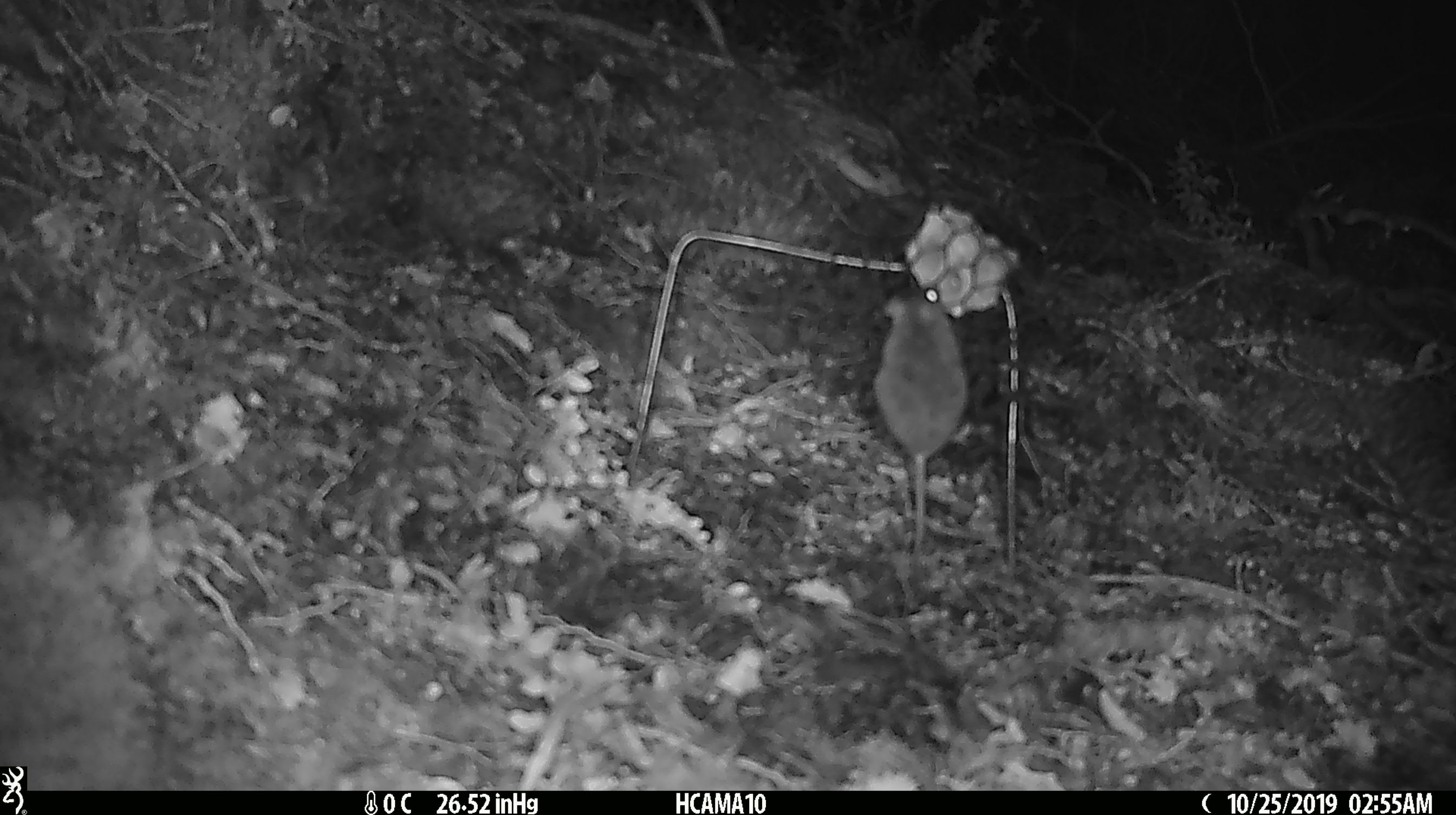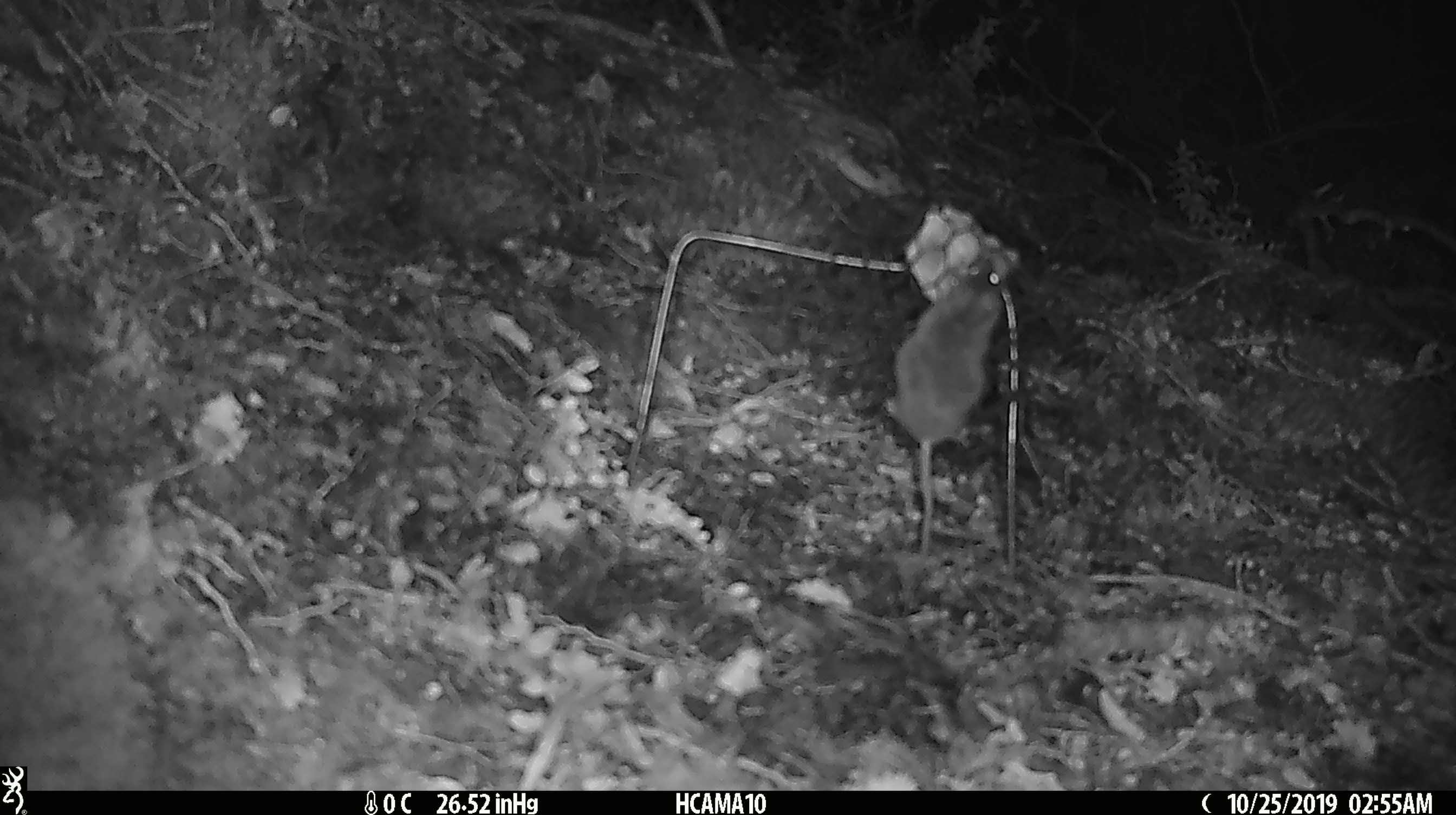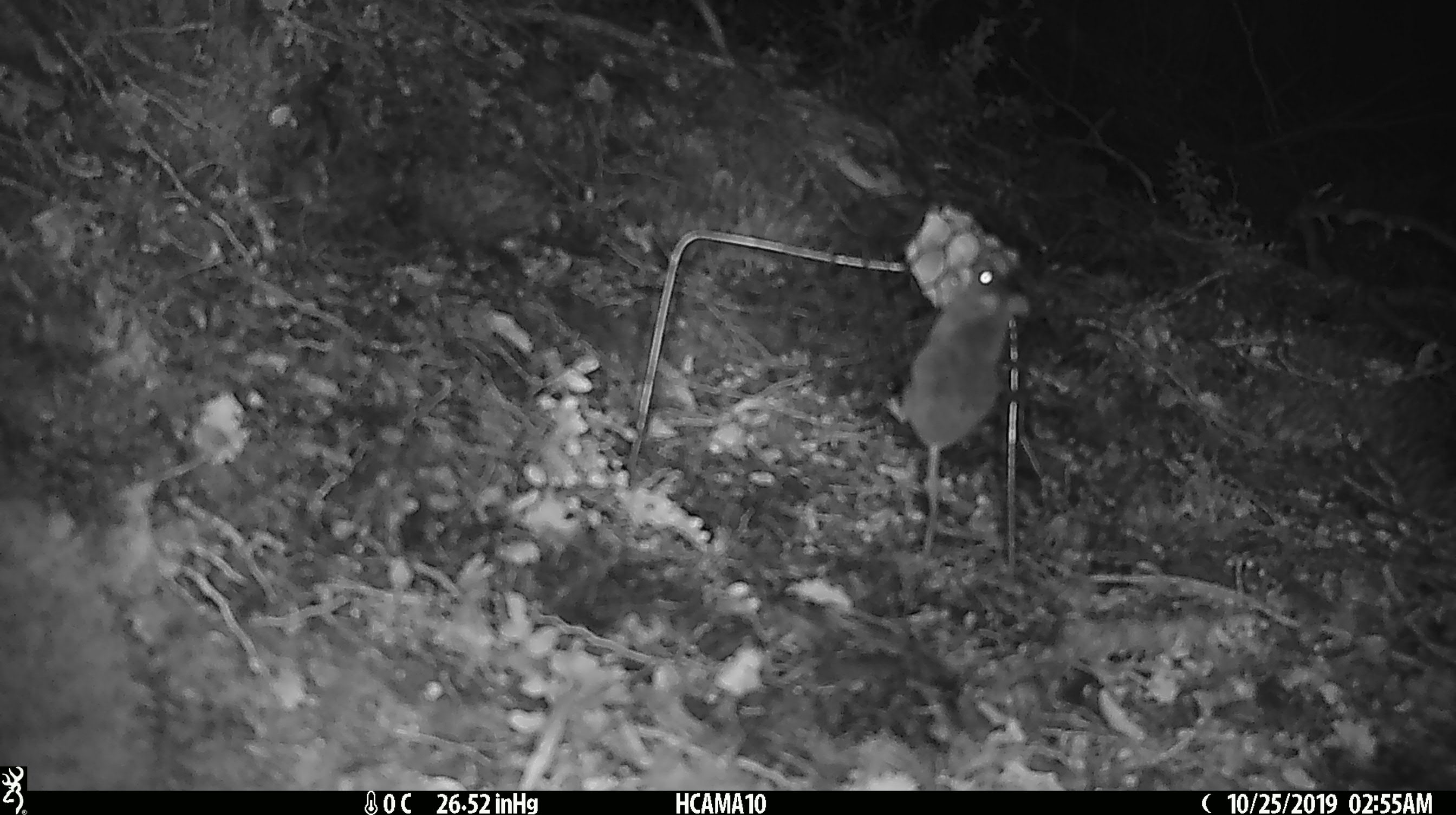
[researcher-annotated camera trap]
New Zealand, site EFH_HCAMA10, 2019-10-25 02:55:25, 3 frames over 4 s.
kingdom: Animalia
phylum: Chordata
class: Mammalia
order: Rodentia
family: Muridae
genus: Mus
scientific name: Mus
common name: mouse